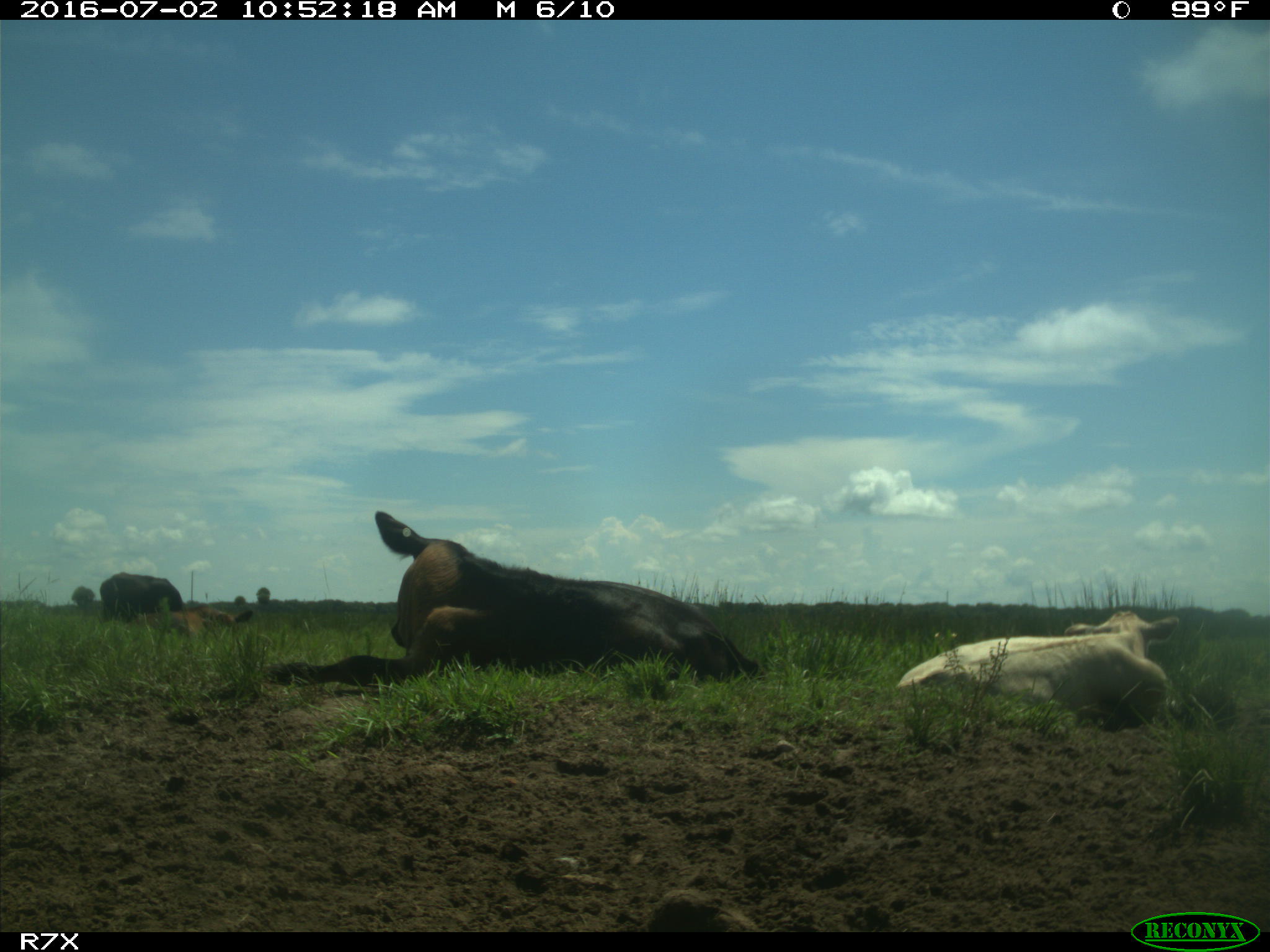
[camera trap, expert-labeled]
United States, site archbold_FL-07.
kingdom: Animalia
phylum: Chordata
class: Mammalia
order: Artiodactyla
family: Bovidae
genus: Bos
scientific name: Bos taurus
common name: domestic cow